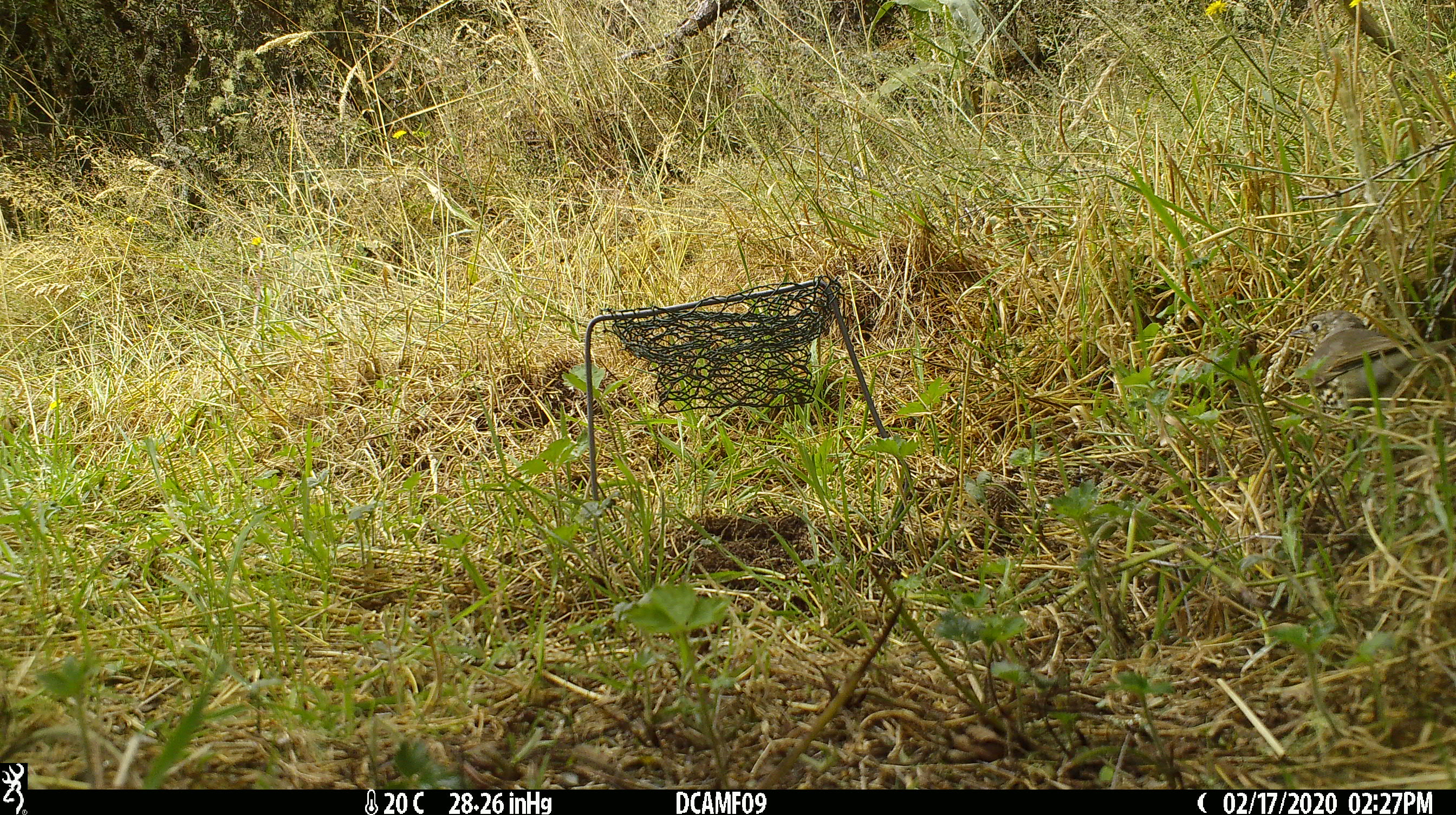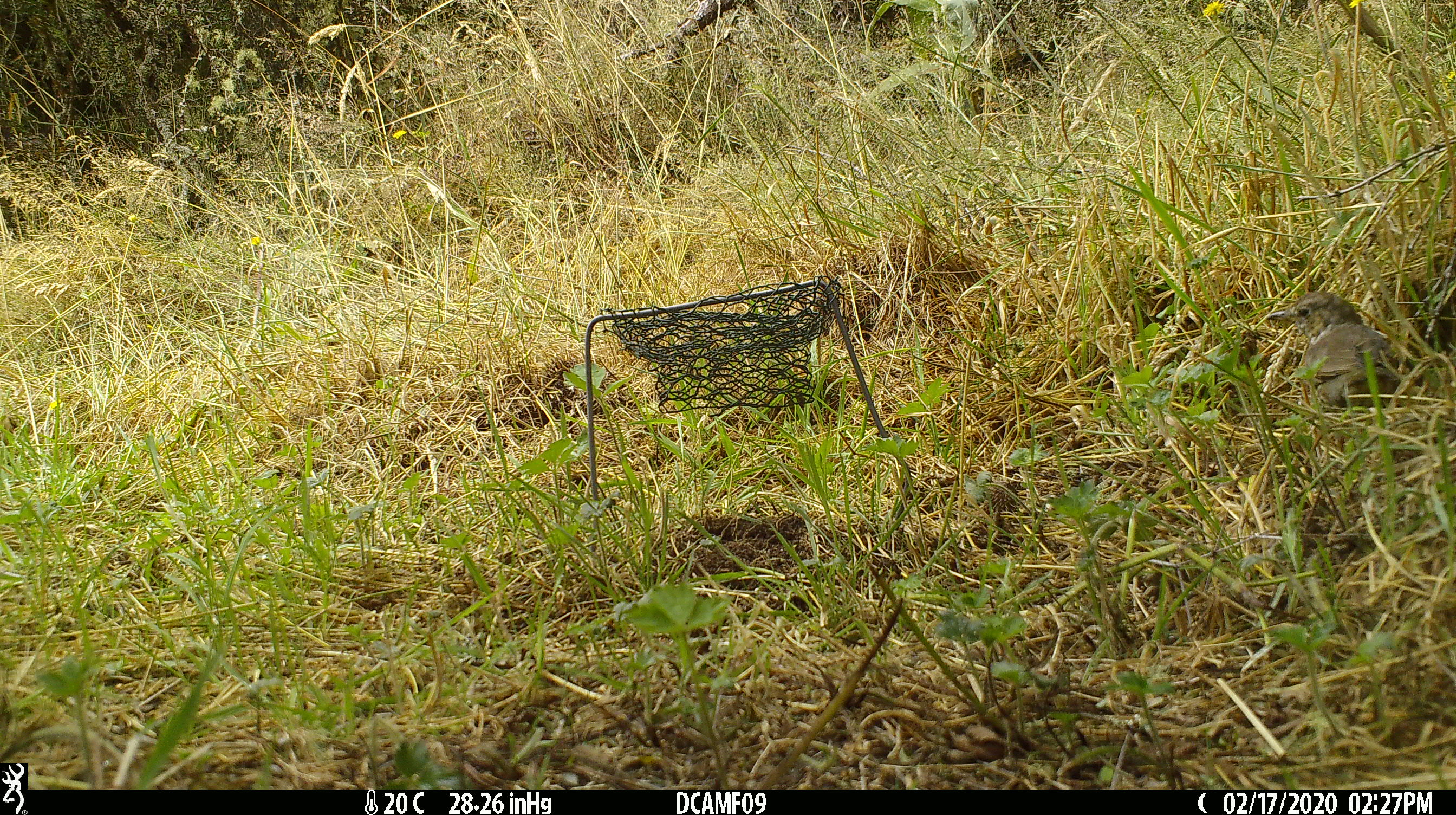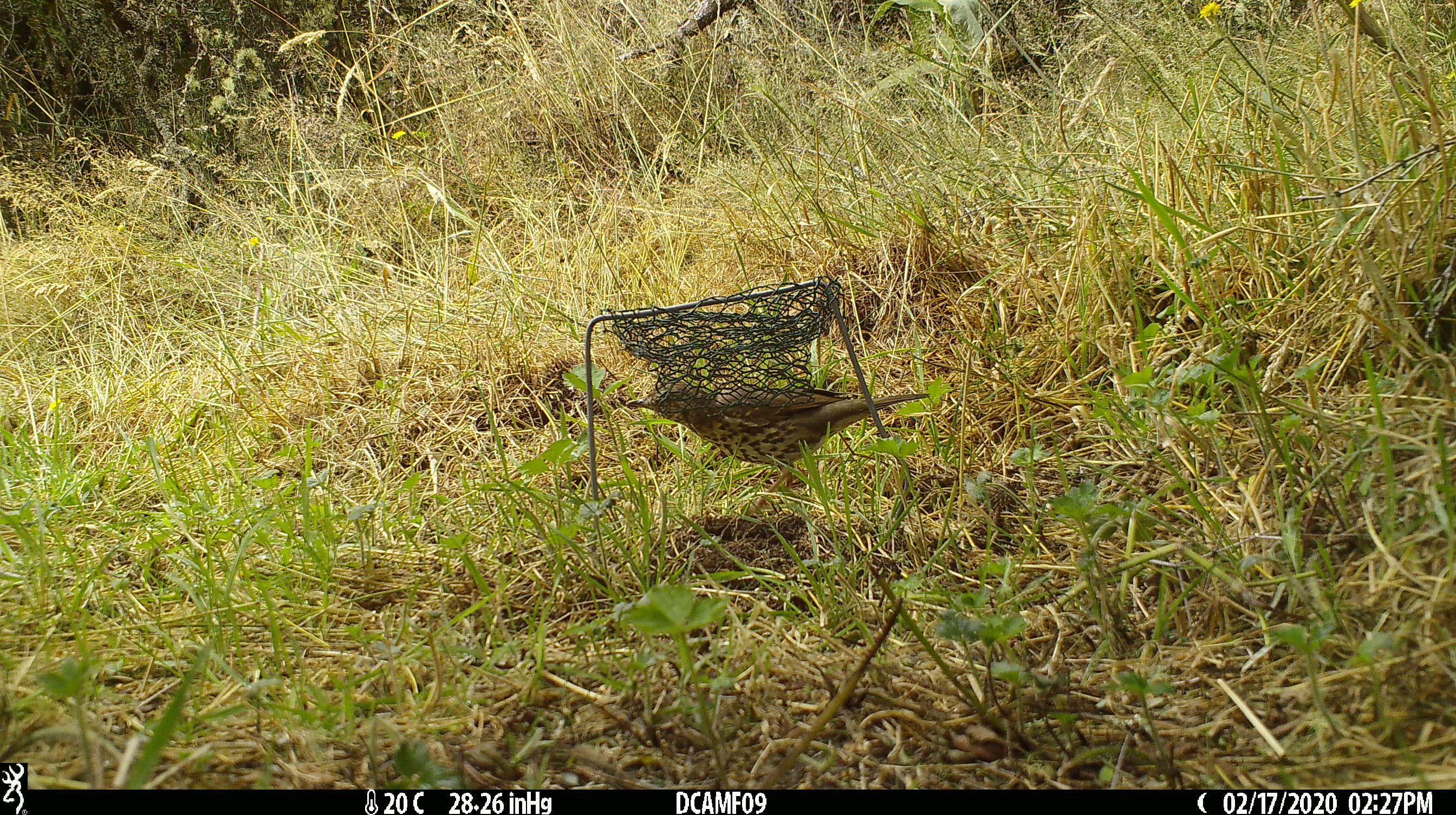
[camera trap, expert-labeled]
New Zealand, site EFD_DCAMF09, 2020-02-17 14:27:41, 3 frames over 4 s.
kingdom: Animalia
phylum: Chordata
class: Aves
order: Passeriformes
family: Turdidae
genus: Turdus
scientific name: Turdus philomelos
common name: song thrush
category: thrush